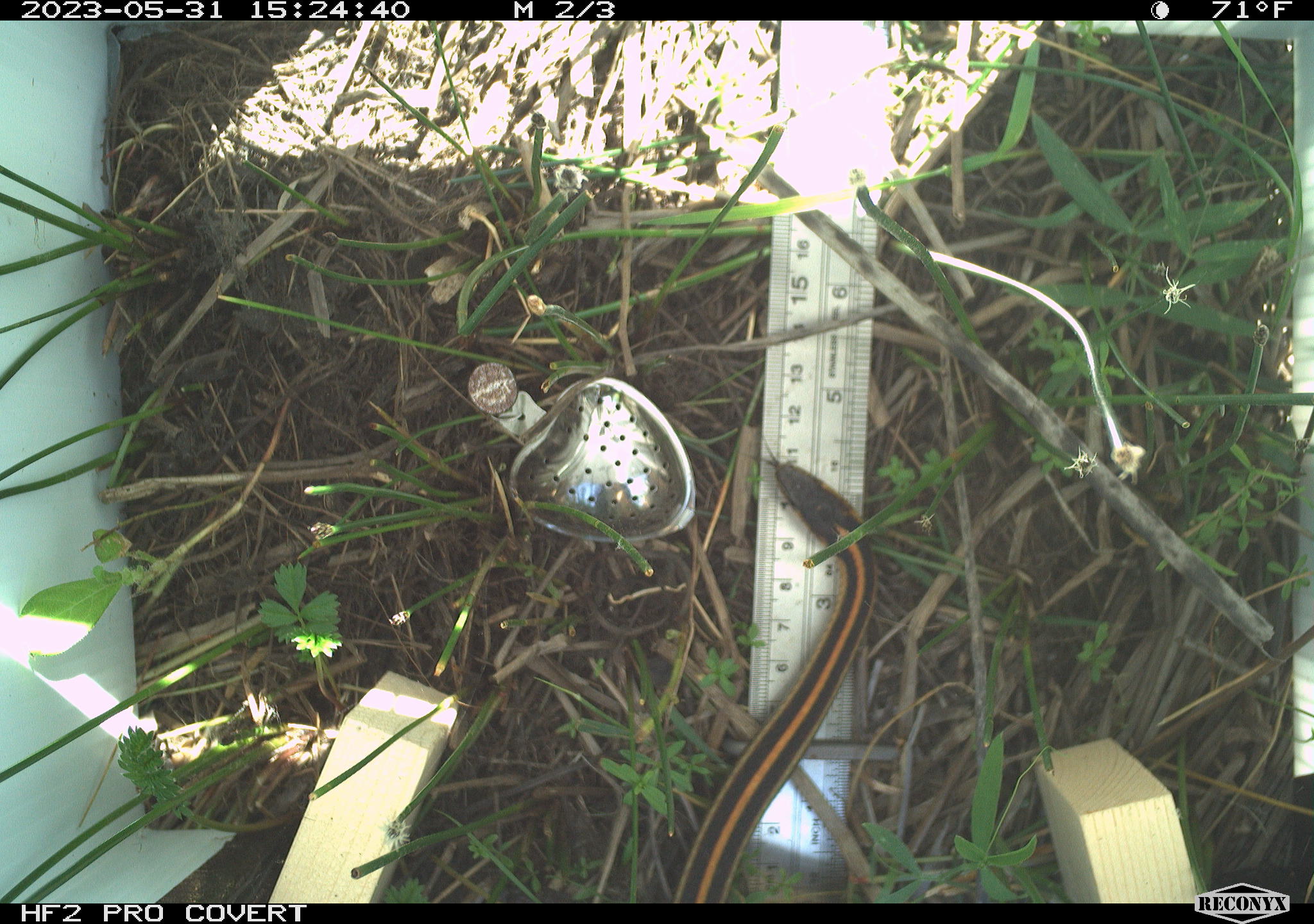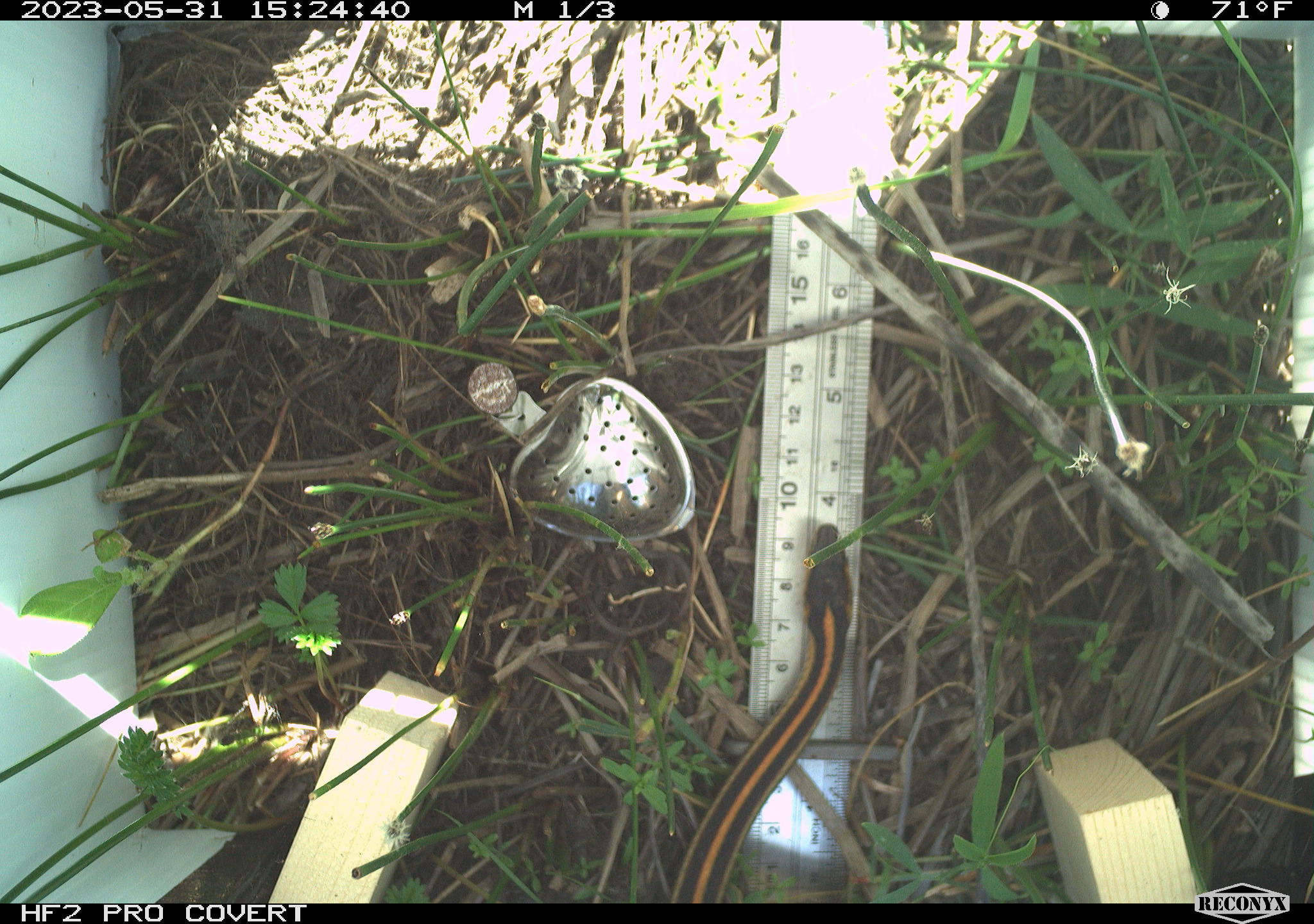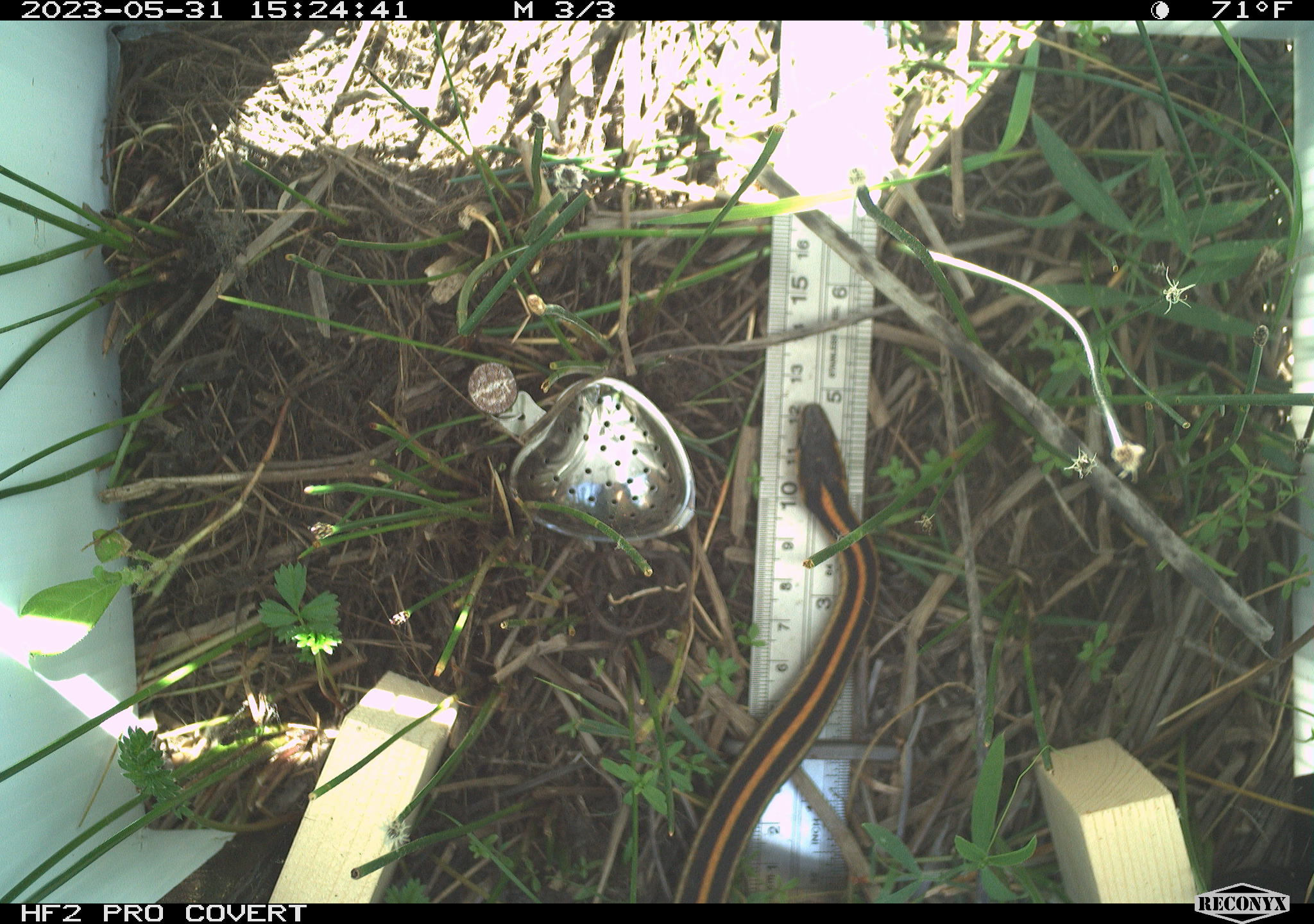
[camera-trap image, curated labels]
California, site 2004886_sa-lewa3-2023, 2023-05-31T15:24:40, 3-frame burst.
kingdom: Animalia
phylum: Chordata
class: Reptilia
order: Squamata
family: Colubridae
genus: Thamnophis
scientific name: Thamnophis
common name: american gartersnakes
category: thamnophis species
Thamnophis species (american gartersnakes) (Thamnophis).